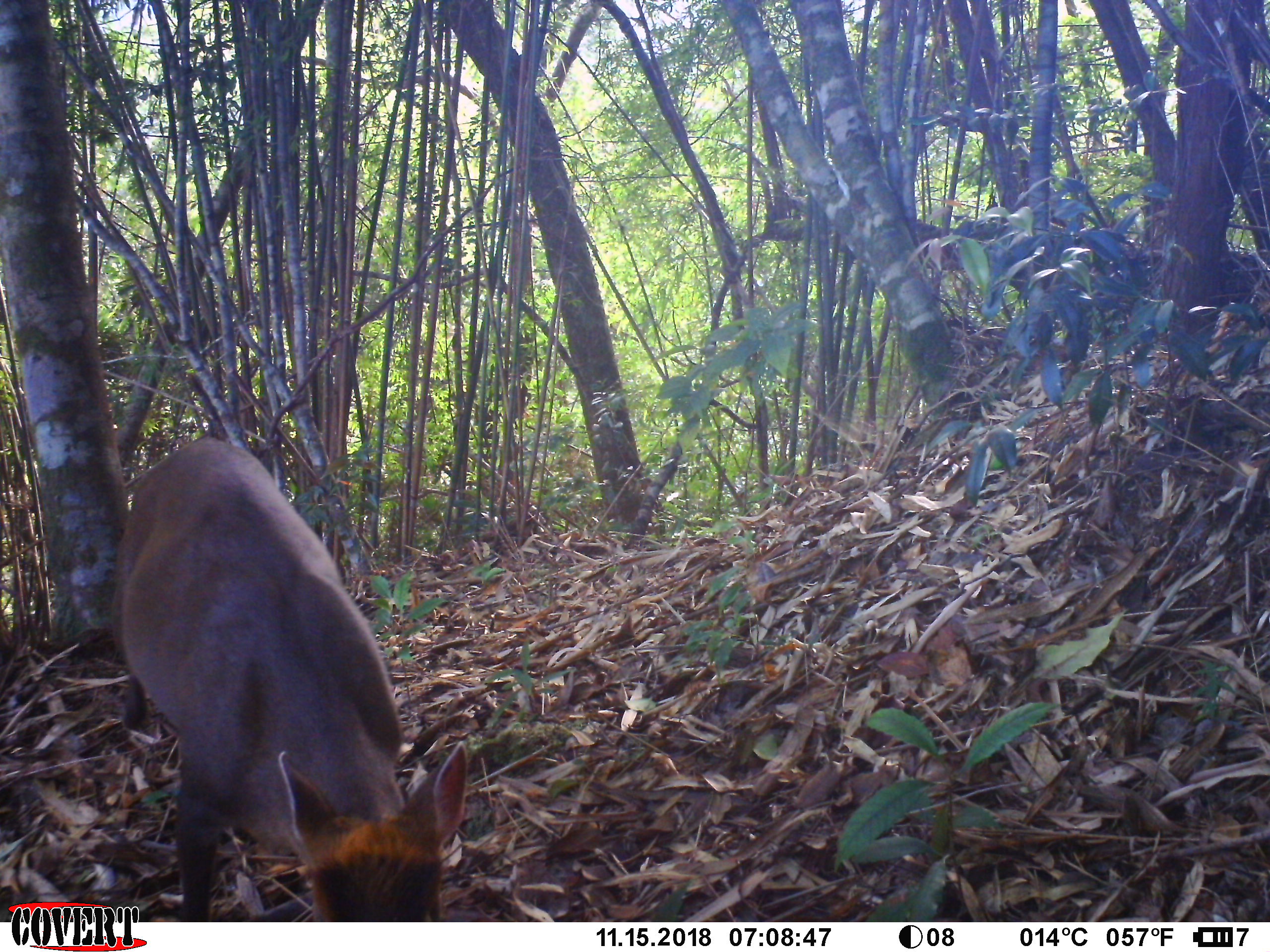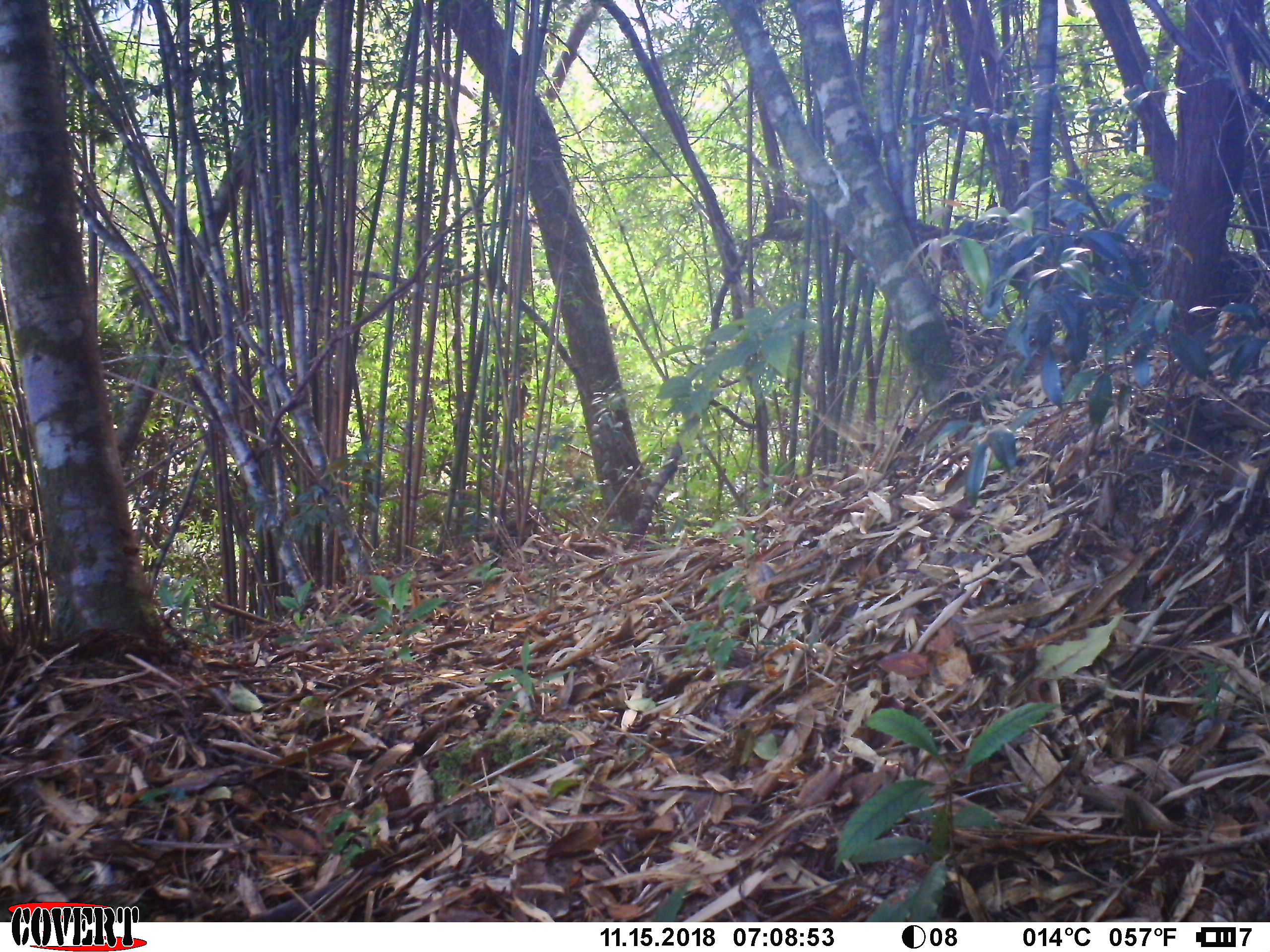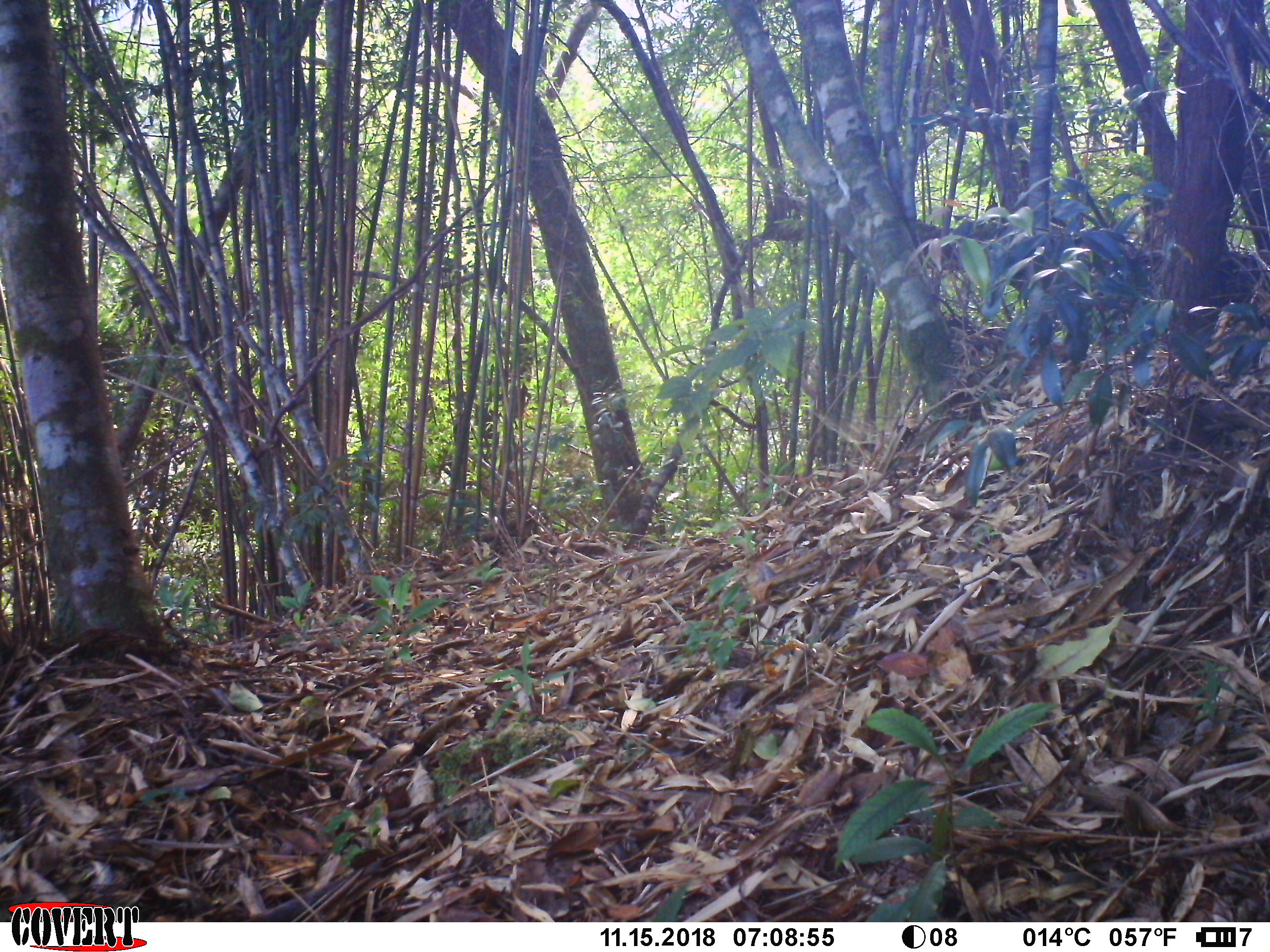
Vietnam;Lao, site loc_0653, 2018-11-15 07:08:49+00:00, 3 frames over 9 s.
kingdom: Animalia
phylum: Chordata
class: Mammalia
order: Artiodactyla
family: Cervidae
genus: Muntiacus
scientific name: Muntiacus rooseveltorum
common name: roosevelt's muntjac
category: roosevelts muntjac group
Roosevelts muntjac group (roosevelt's muntjac) (Muntiacus rooseveltorum). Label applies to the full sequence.